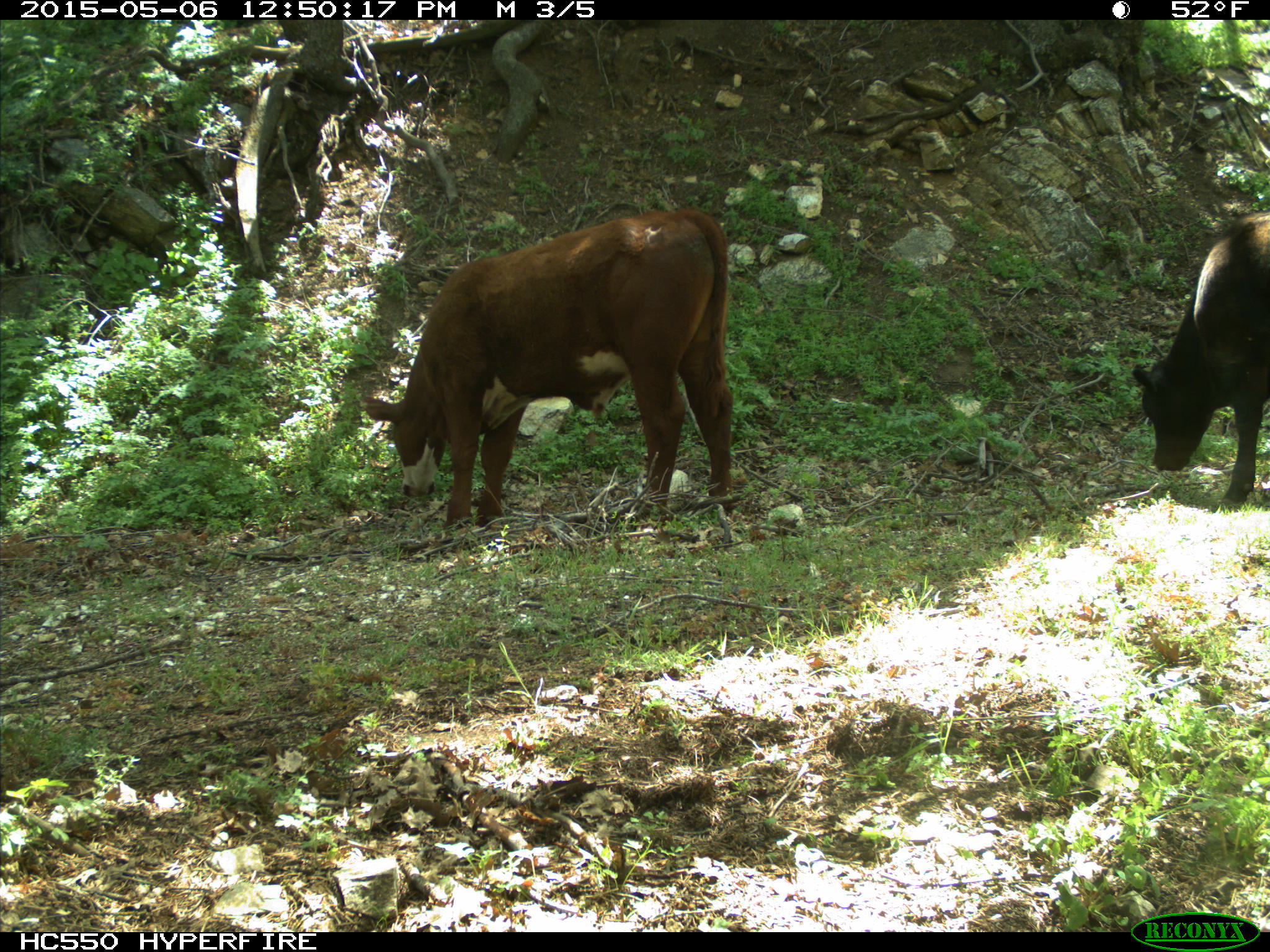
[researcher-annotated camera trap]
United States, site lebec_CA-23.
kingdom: Animalia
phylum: Chordata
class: Mammalia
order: Artiodactyla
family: Bovidae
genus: Bos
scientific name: Bos taurus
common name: domestic cow